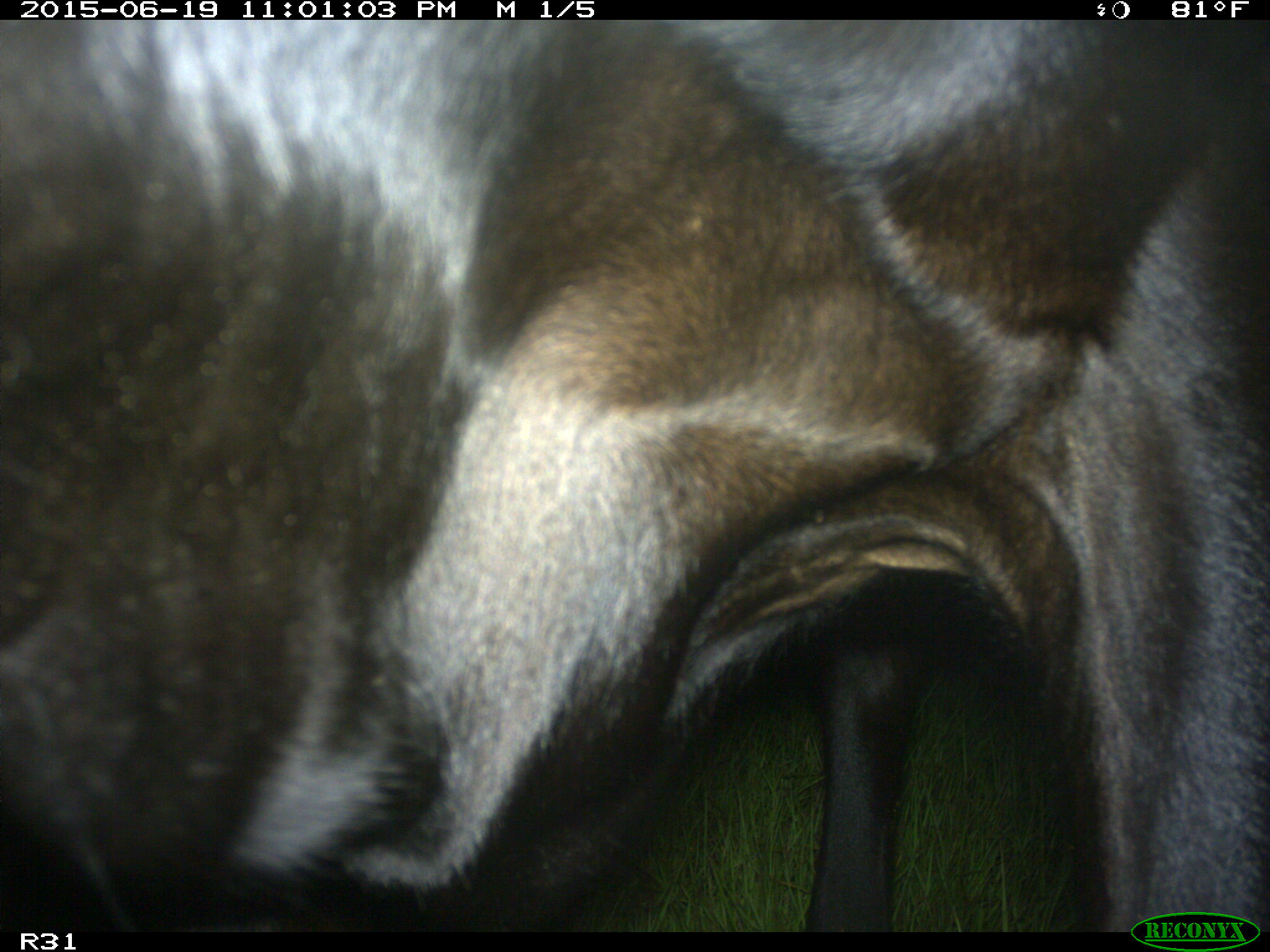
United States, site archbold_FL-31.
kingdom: Animalia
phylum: Chordata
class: Mammalia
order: Artiodactyla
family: Bovidae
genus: Bos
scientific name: Bos taurus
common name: domestic cow